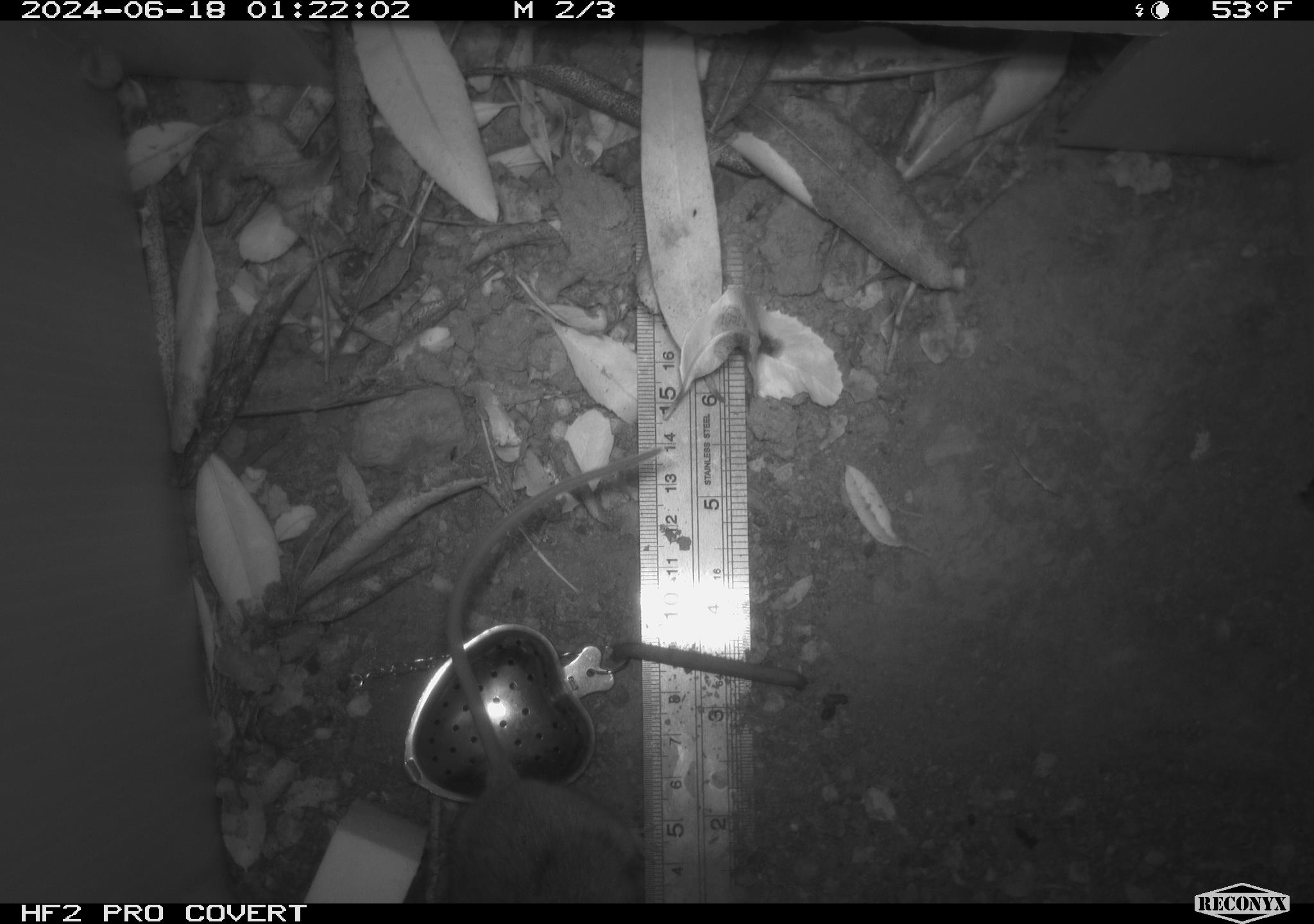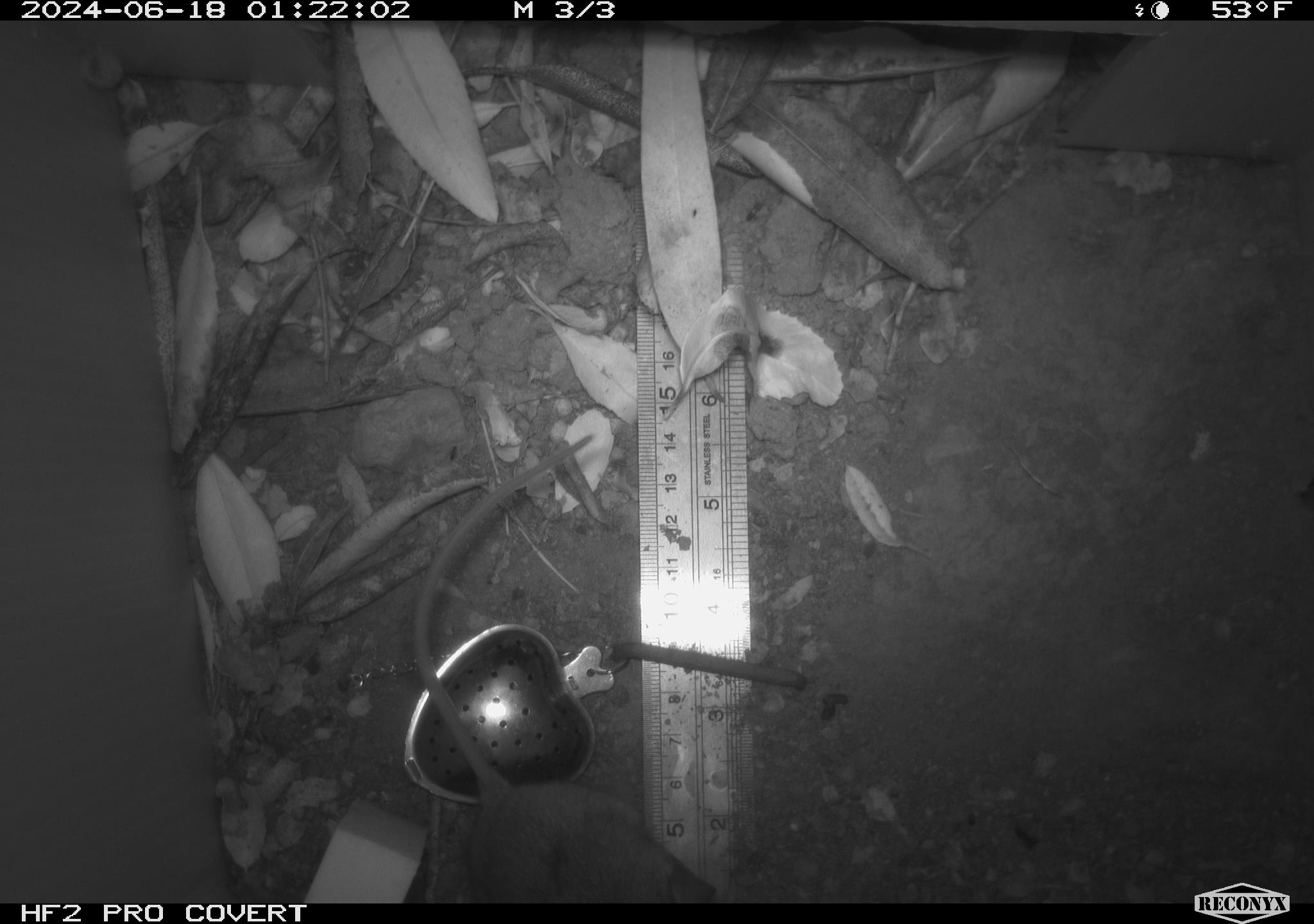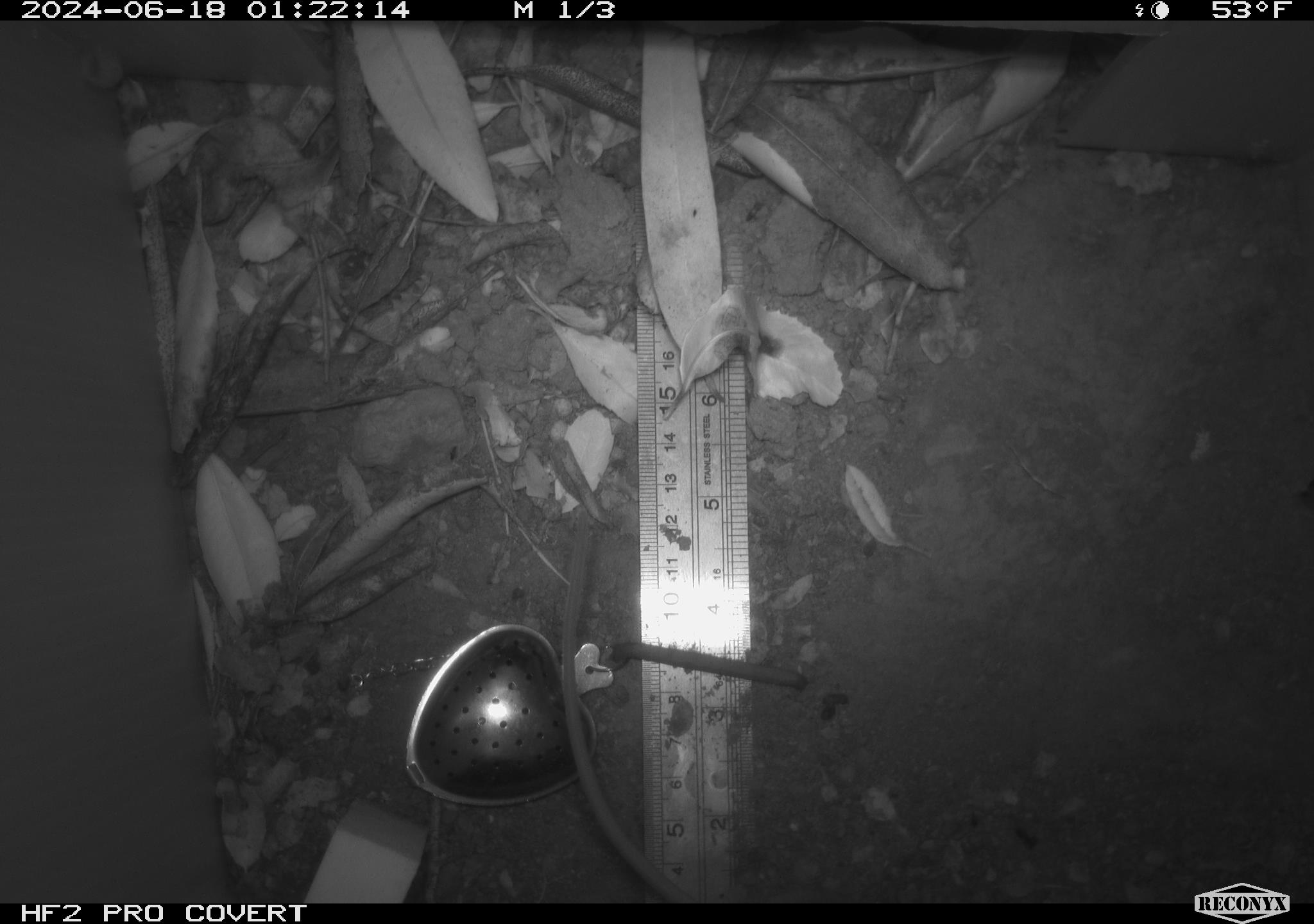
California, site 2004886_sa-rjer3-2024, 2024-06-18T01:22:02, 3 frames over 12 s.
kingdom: Animalia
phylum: Chordata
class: Mammalia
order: Rodentia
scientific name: Rodentia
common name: mouse species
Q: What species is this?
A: Mouse species (Rodentia).